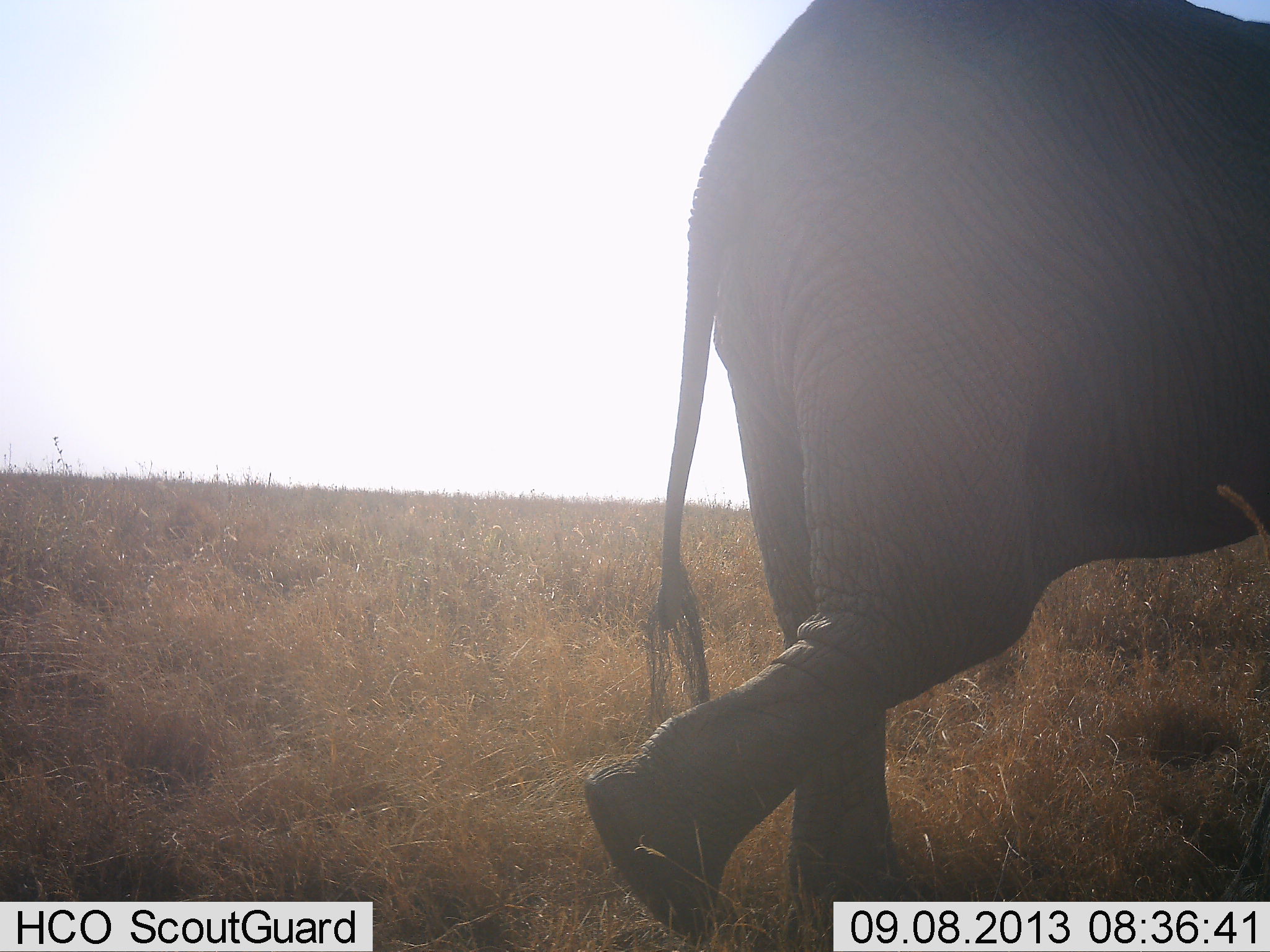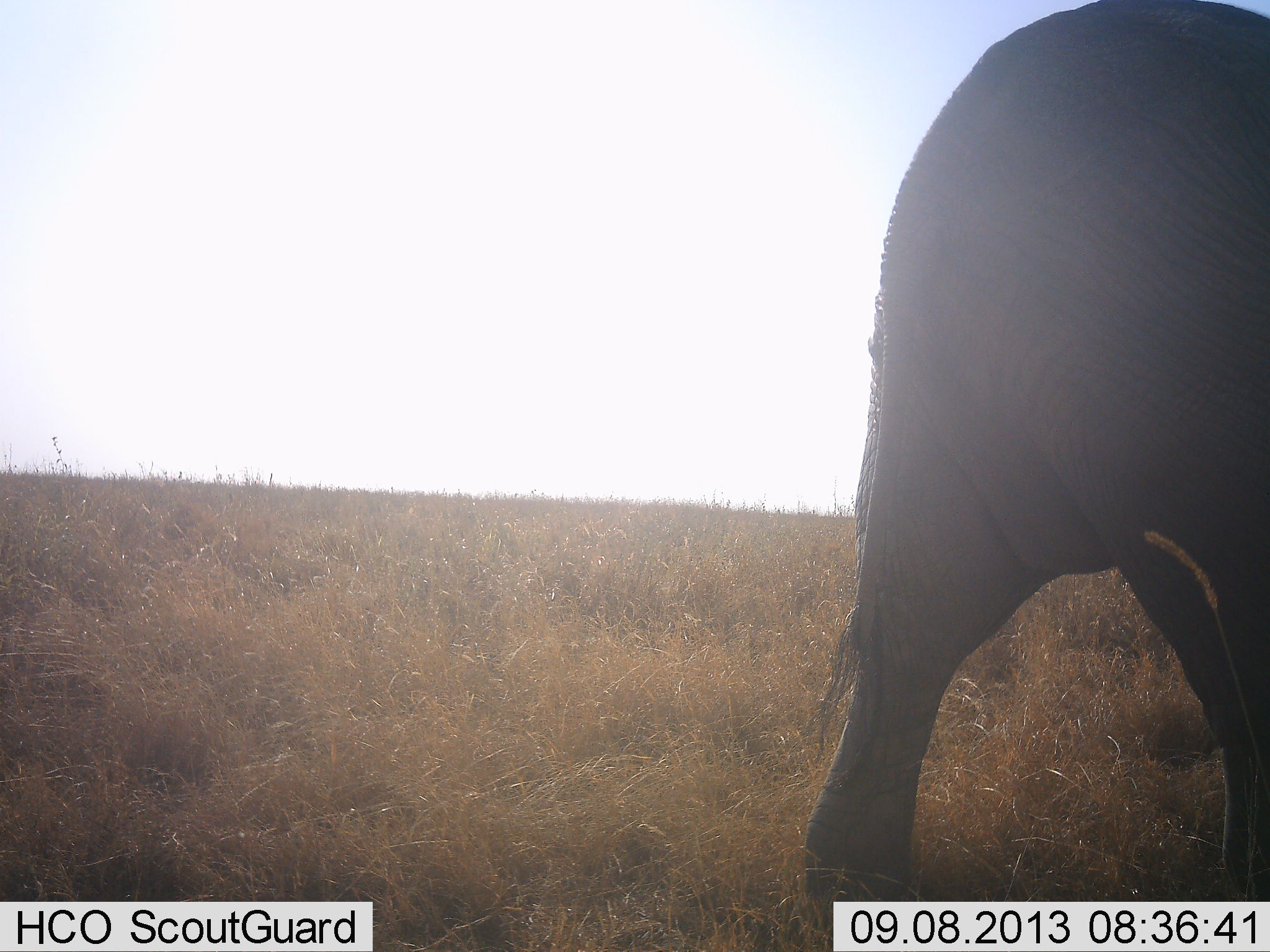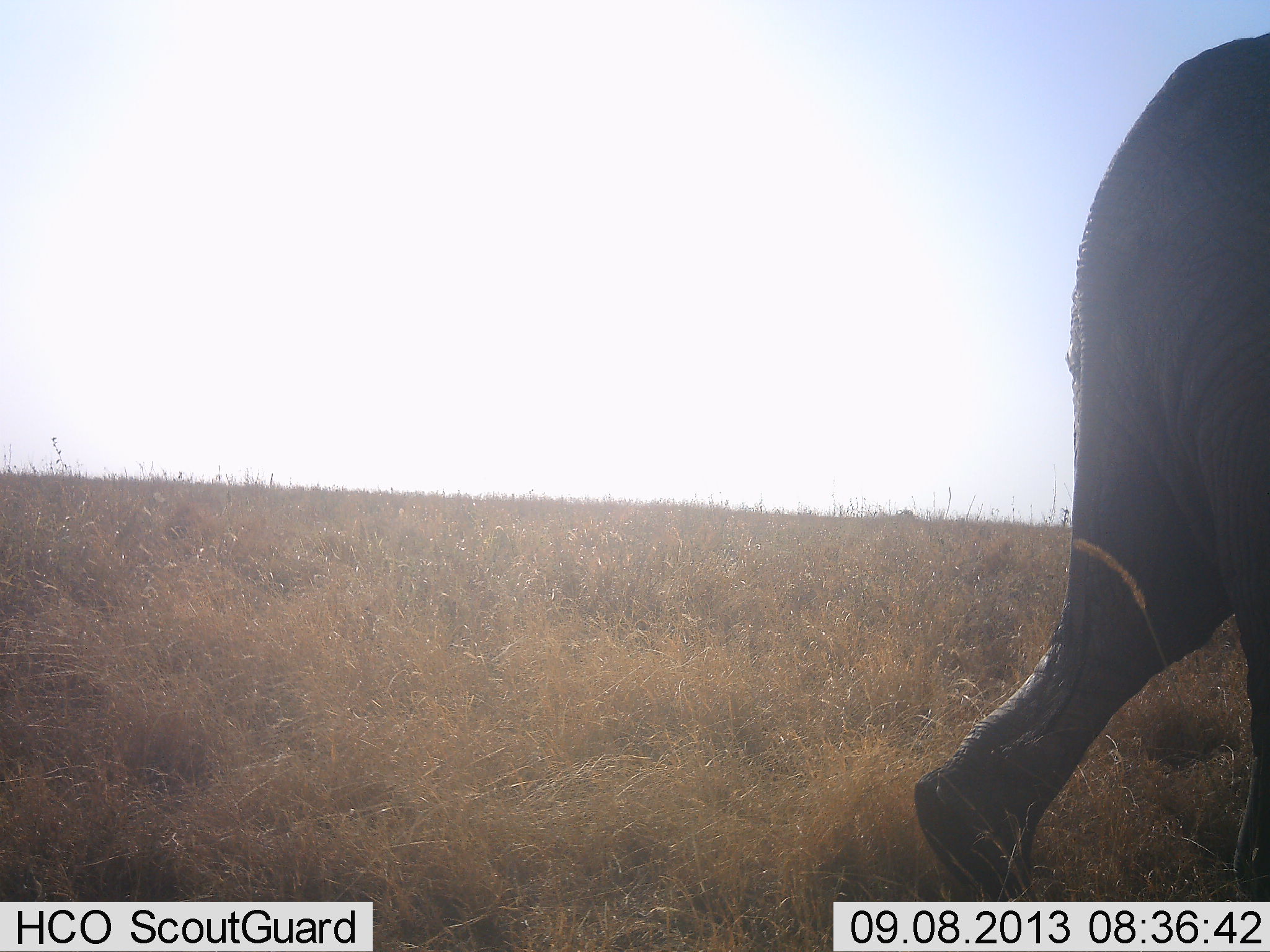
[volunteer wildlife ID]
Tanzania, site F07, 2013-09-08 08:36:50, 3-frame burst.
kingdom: Animalia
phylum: Chordata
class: Mammalia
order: Proboscidea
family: Elephantidae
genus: Loxodonta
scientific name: Loxodonta africana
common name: african bush elephant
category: elephant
Elephant (african bush elephant) (Loxodonta africana), count 1. Behavior (volunteer vote fractions): standing 0%, resting 0%, moving 100%, interacting 0%. Young present (vote fraction): 0%. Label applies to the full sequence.